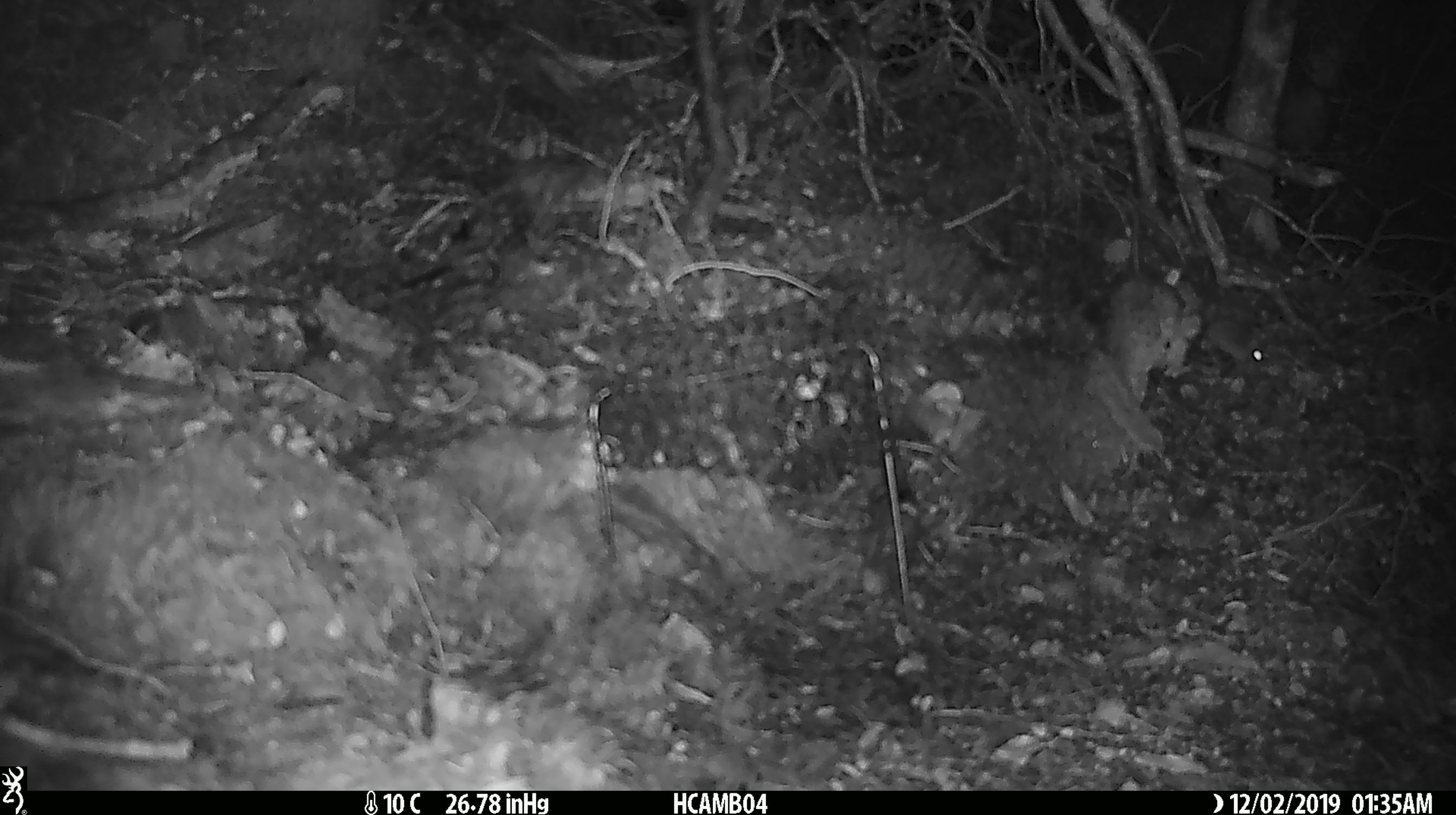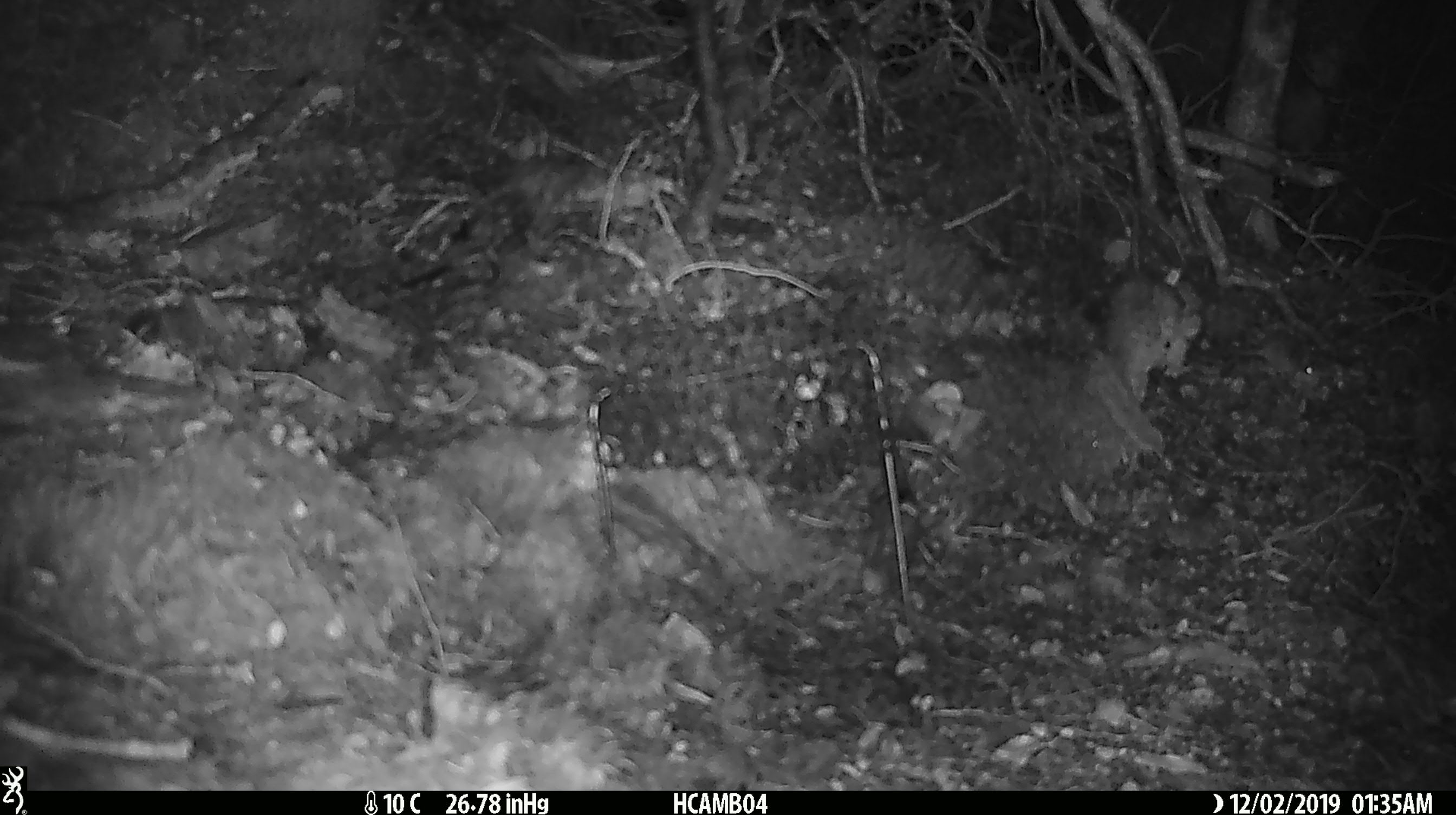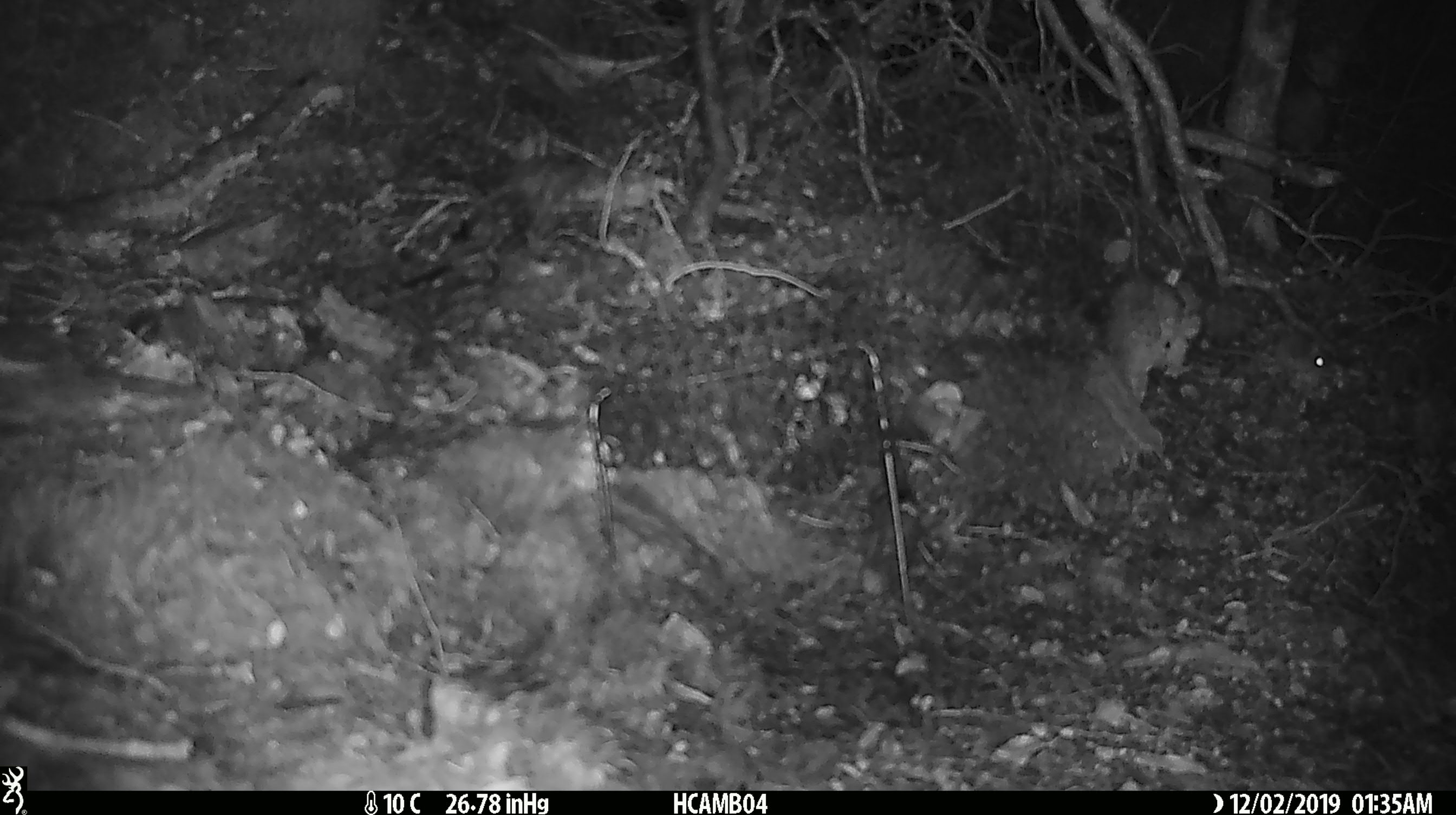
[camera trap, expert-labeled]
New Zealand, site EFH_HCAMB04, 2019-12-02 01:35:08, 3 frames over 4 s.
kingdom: Animalia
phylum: Chordata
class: Mammalia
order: Rodentia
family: Muridae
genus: Mus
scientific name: Mus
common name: mouse